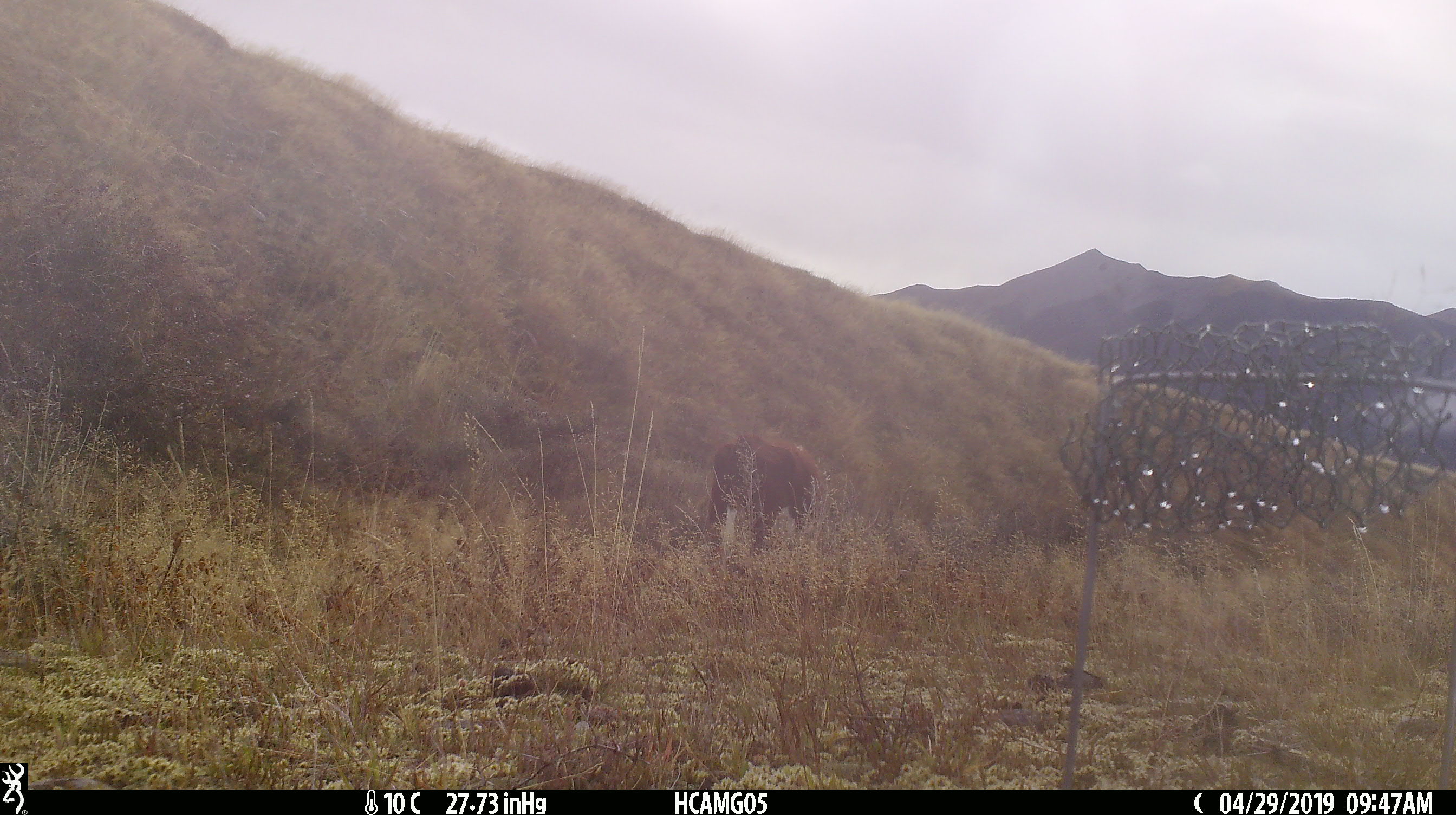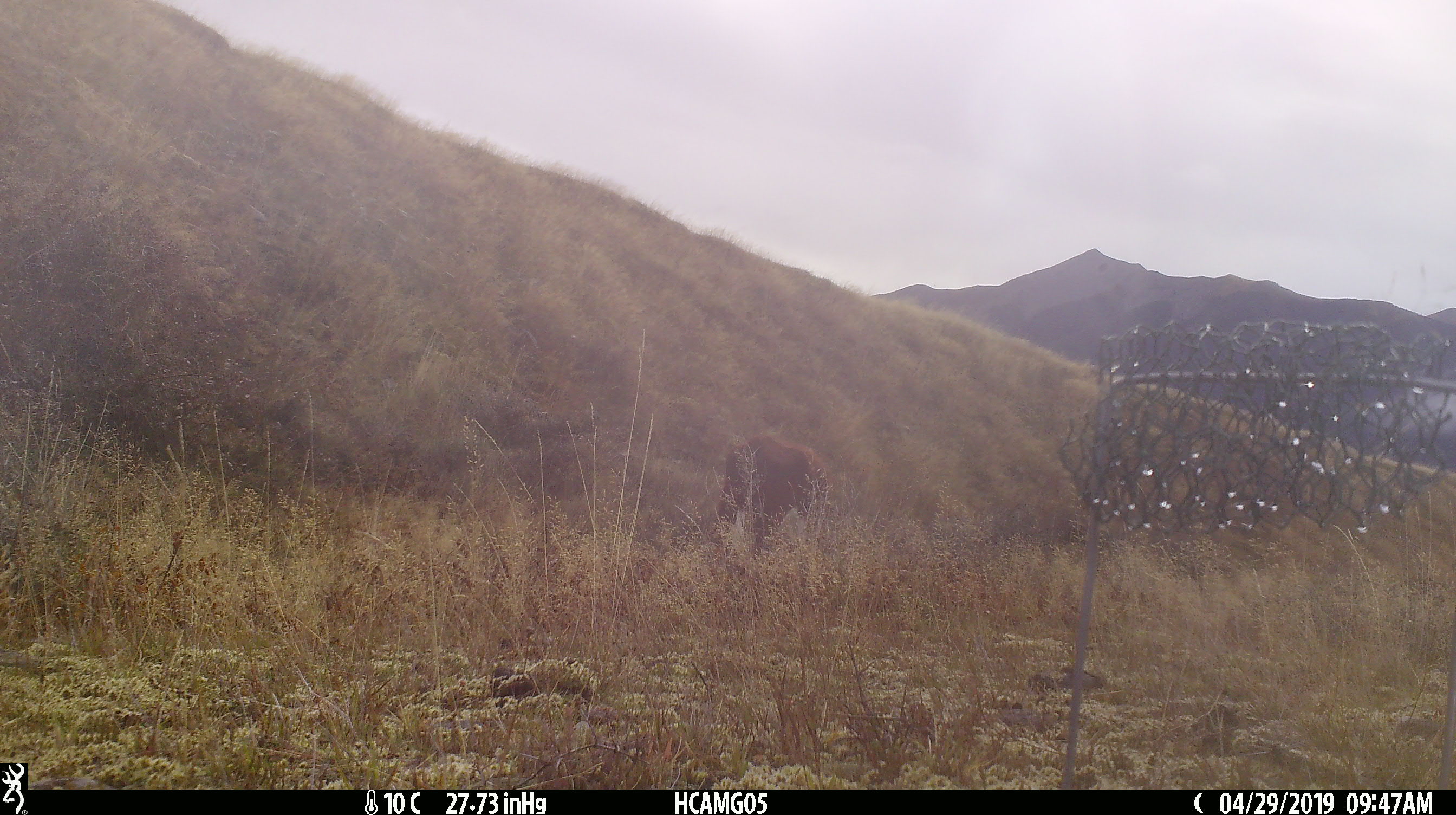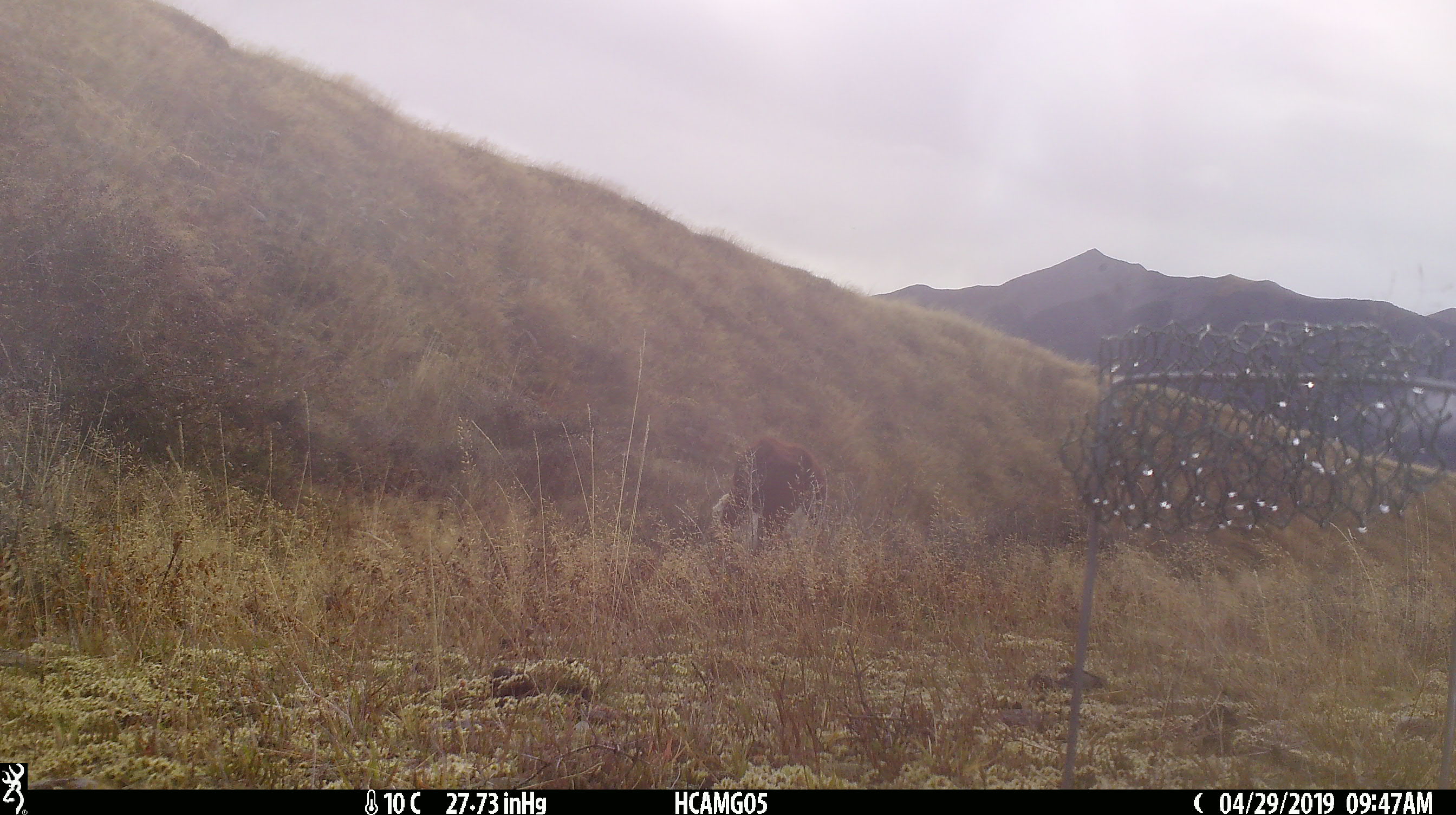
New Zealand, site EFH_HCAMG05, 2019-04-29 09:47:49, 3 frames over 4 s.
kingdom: Animalia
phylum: Chordata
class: Mammalia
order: Artiodactyla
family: Bovidae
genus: Bos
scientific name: Bos taurus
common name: domestic cow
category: cow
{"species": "cow (domestic cow) (Bos taurus)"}